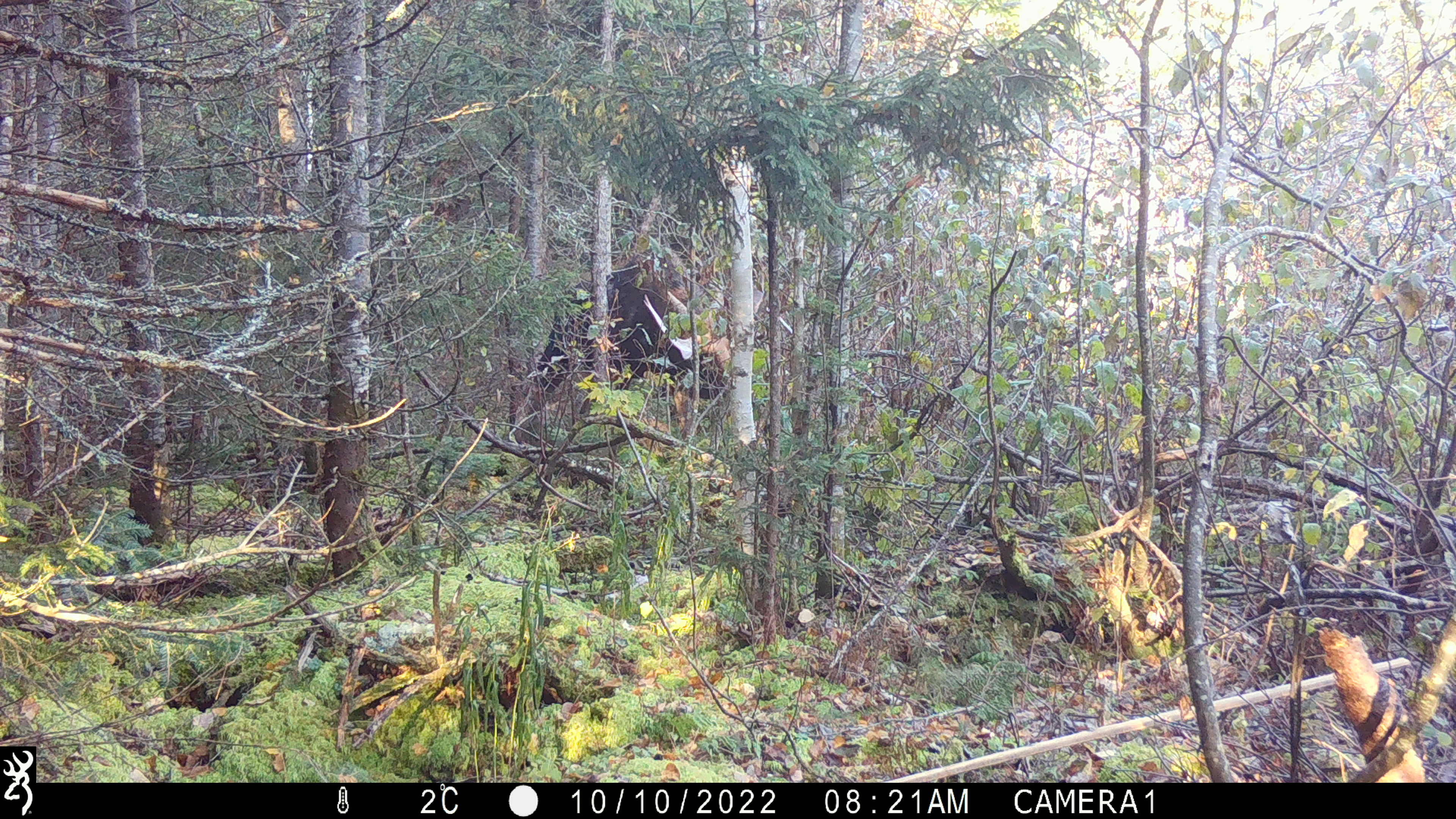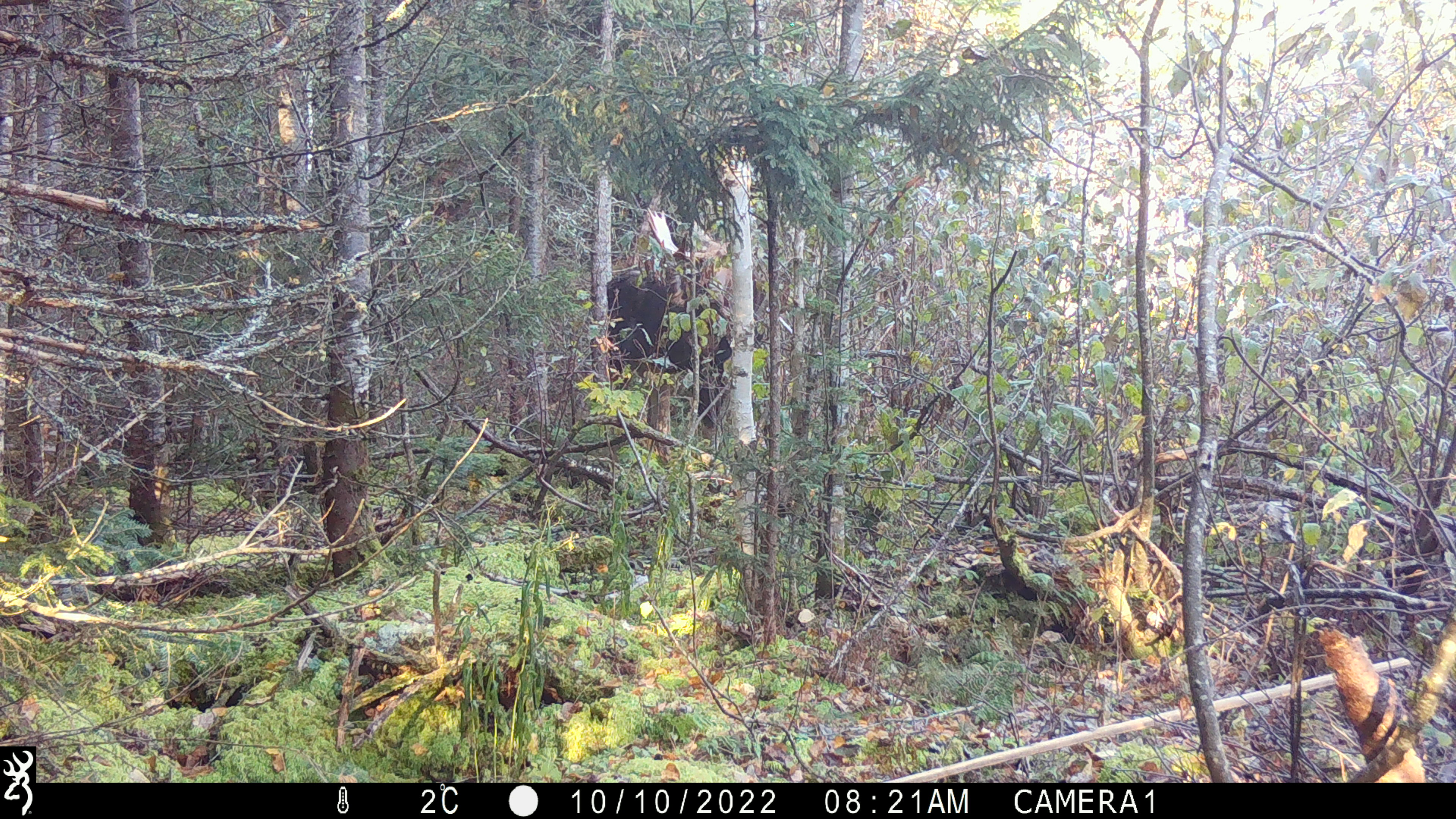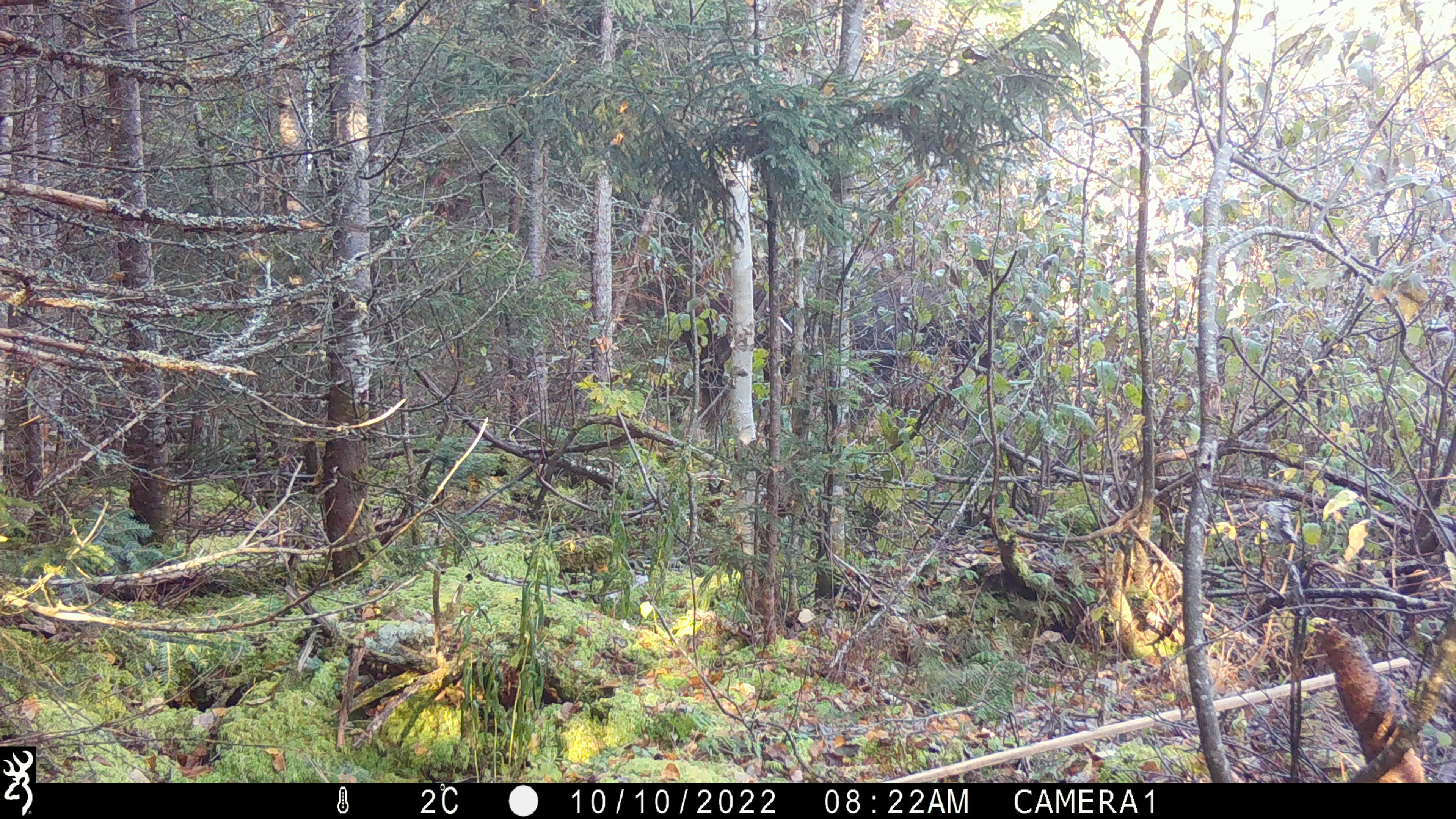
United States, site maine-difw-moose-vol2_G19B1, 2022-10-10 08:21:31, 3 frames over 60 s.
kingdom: Animalia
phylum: Chordata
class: Mammalia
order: Artiodactyla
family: Cervidae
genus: Alces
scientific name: Alces alces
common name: moose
Moose (Alces alces).